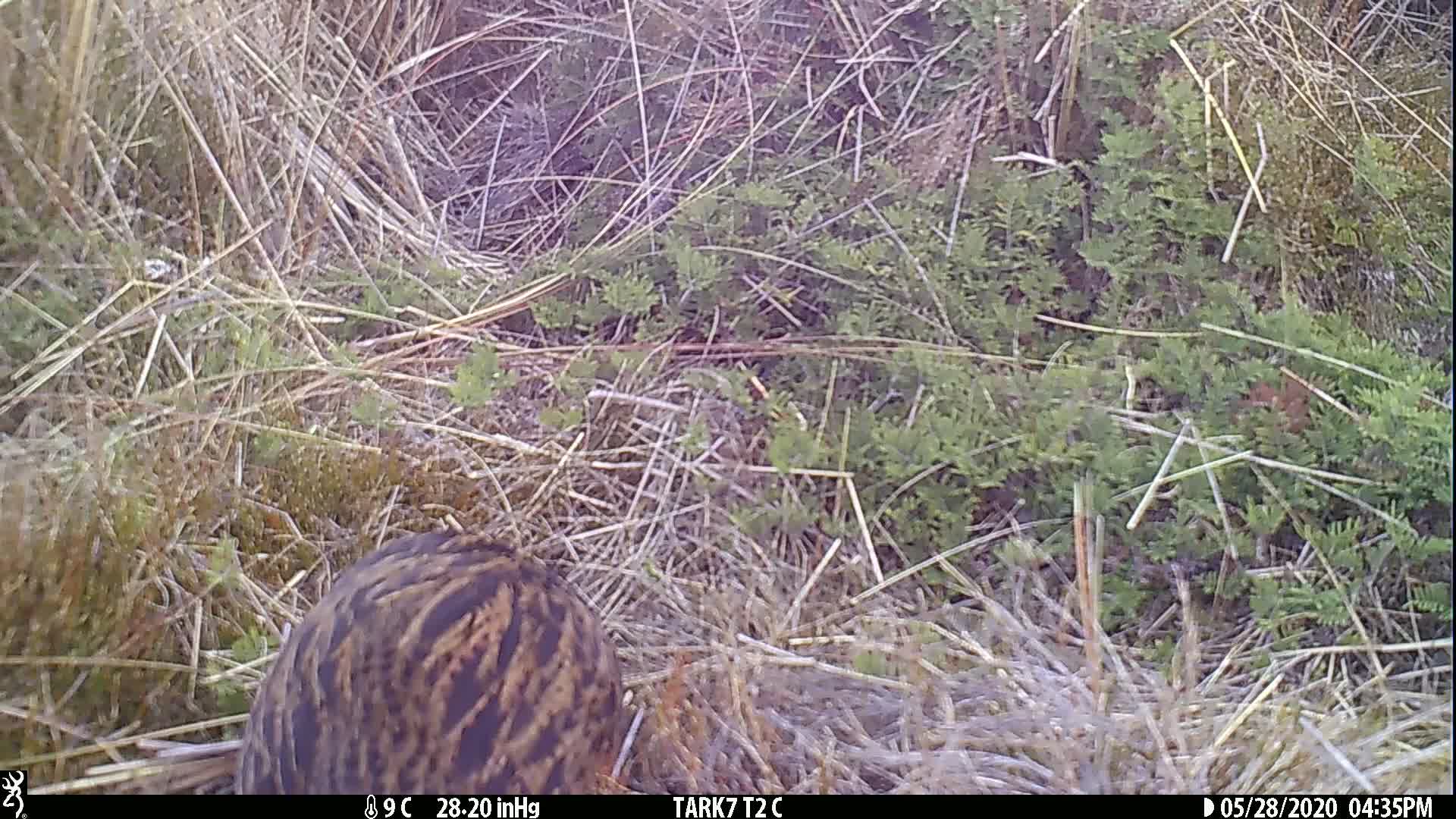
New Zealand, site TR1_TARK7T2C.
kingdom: Animalia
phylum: Chordata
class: Aves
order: Gruiformes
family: Rallidae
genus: Gallirallus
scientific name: Gallirallus australis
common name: weka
Weka (Gallirallus australis).